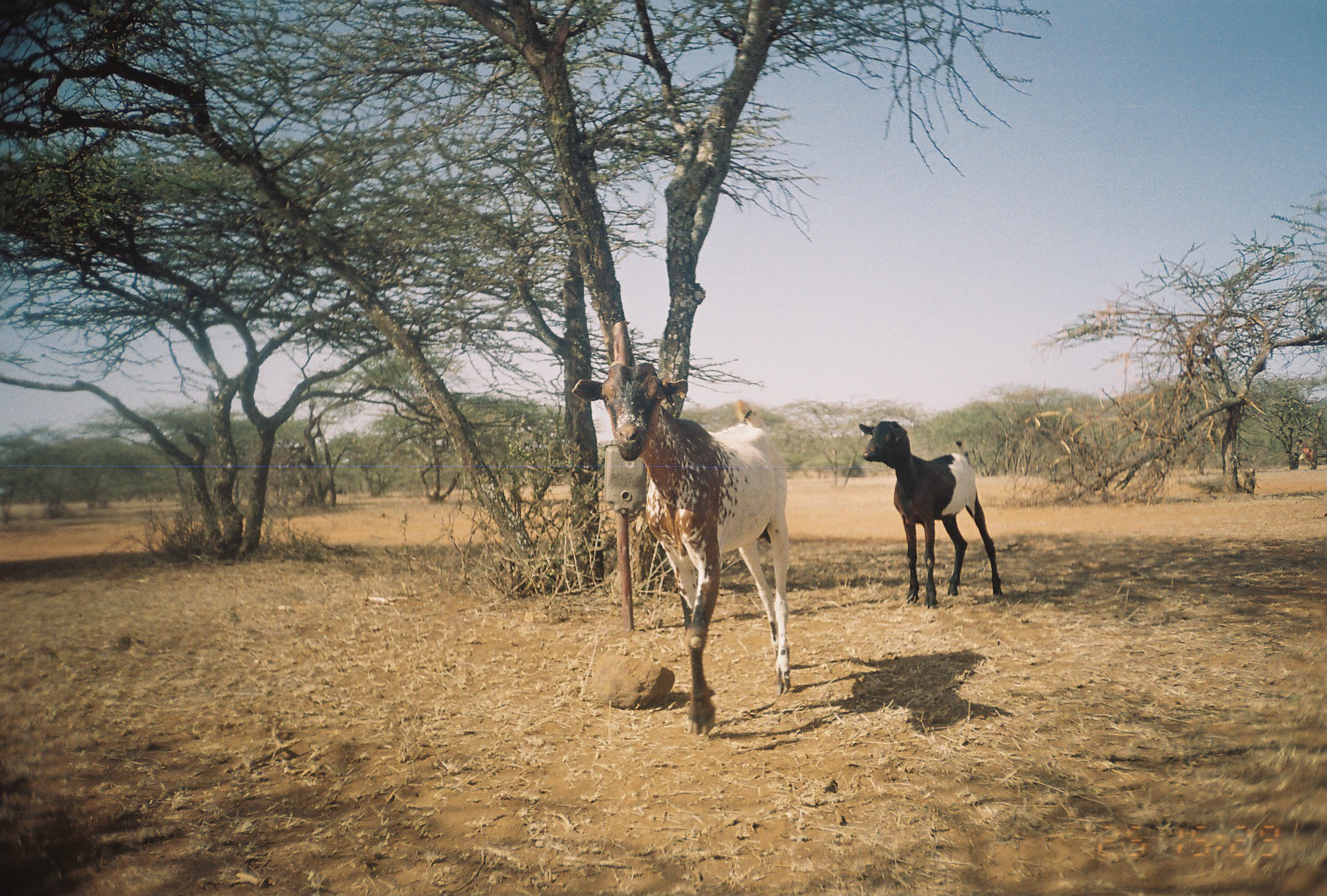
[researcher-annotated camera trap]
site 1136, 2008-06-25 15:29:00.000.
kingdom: Animalia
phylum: Chordata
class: Mammalia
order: Artiodactyla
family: Bovidae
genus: Capra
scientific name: Capra aegagrus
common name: wild goat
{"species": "Capra aegagrus (wild goat)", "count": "2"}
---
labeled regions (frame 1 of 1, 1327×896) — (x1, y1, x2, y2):
capra aegagrus: (570, 359, 789, 734); (856, 419, 1003, 607)